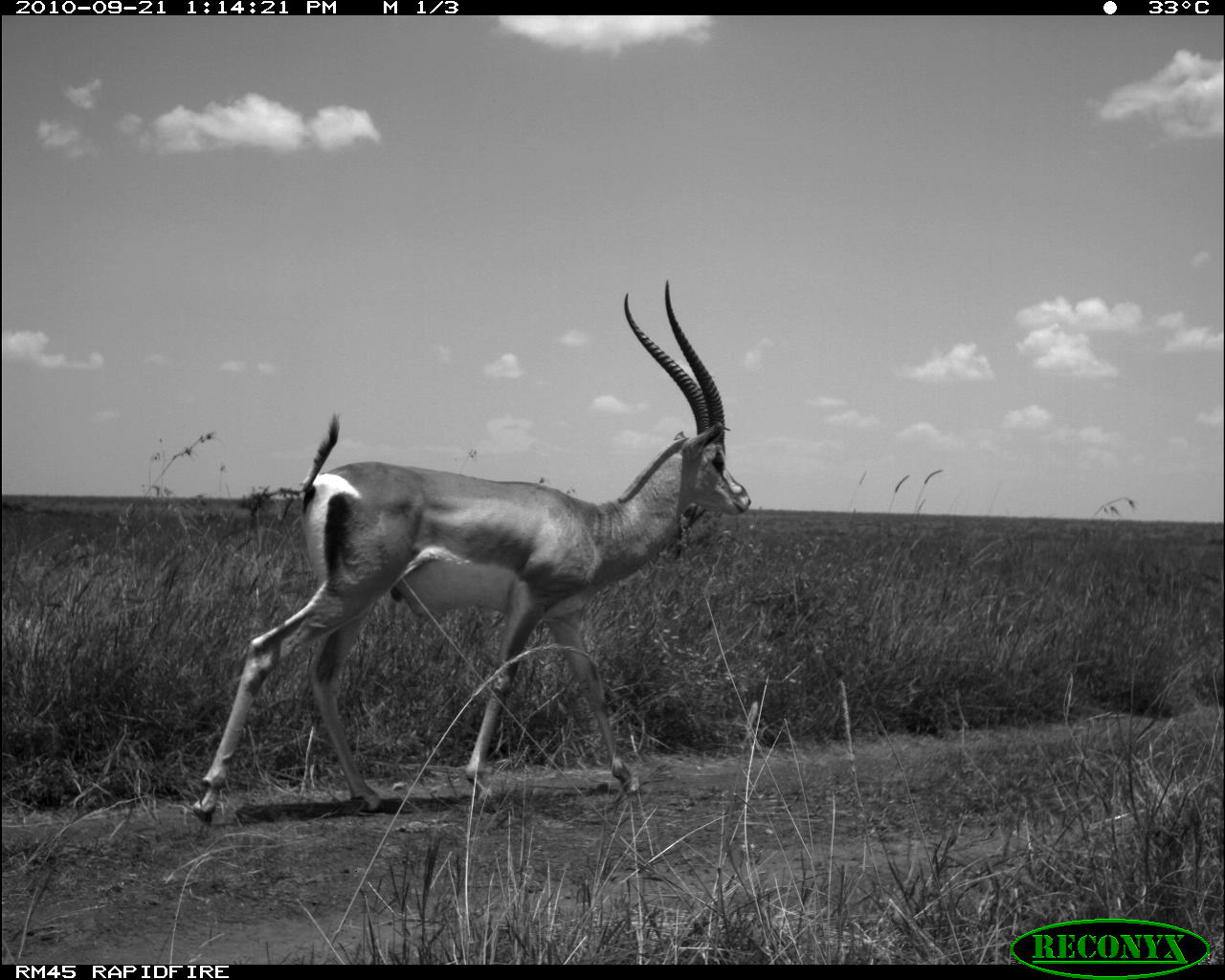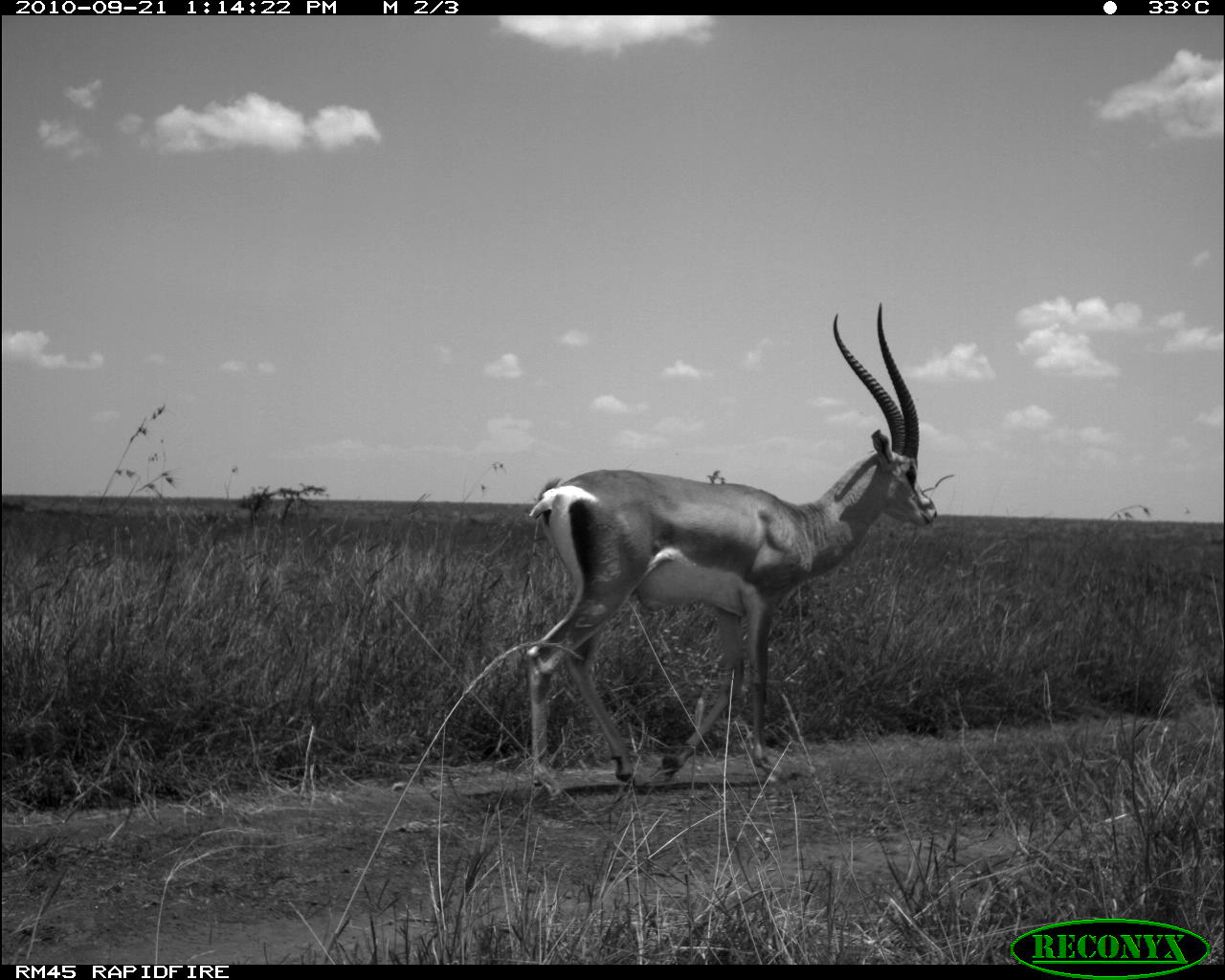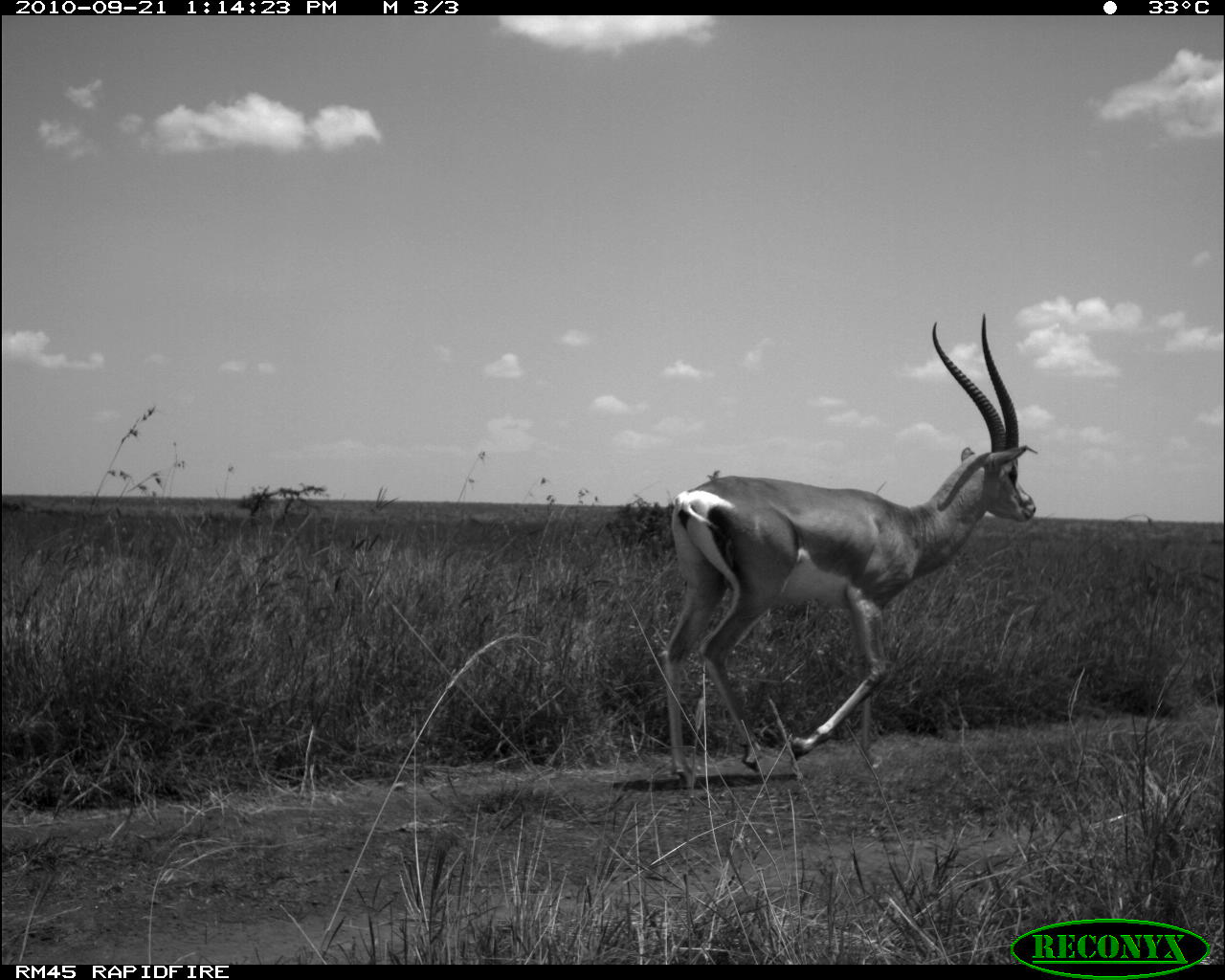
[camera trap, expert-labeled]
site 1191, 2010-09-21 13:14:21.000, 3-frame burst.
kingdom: Animalia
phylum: Chordata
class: Mammalia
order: Artiodactyla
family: Bovidae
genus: Nanger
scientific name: Nanger granti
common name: grant's gazelle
Nanger granti (grant's gazelle), count 1.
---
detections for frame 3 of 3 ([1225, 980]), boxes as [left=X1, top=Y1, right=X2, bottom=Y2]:
nanger granti: [left=660, top=311, right=1037, bottom=790]